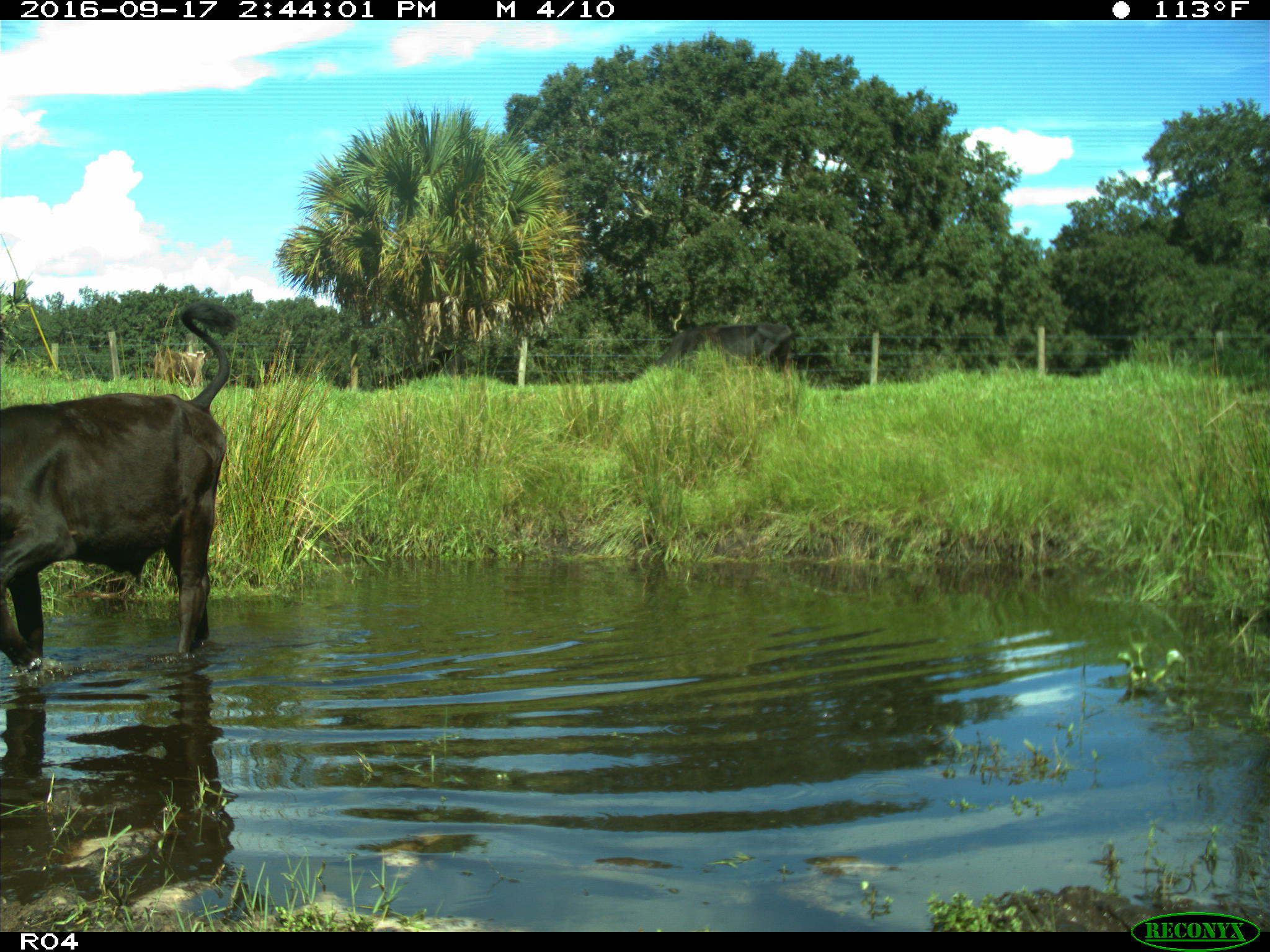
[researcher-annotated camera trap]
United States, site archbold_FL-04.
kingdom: Animalia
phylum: Chordata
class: Mammalia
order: Artiodactyla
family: Bovidae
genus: Bos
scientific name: Bos taurus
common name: domestic cow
Bos taurus (domestic cow).